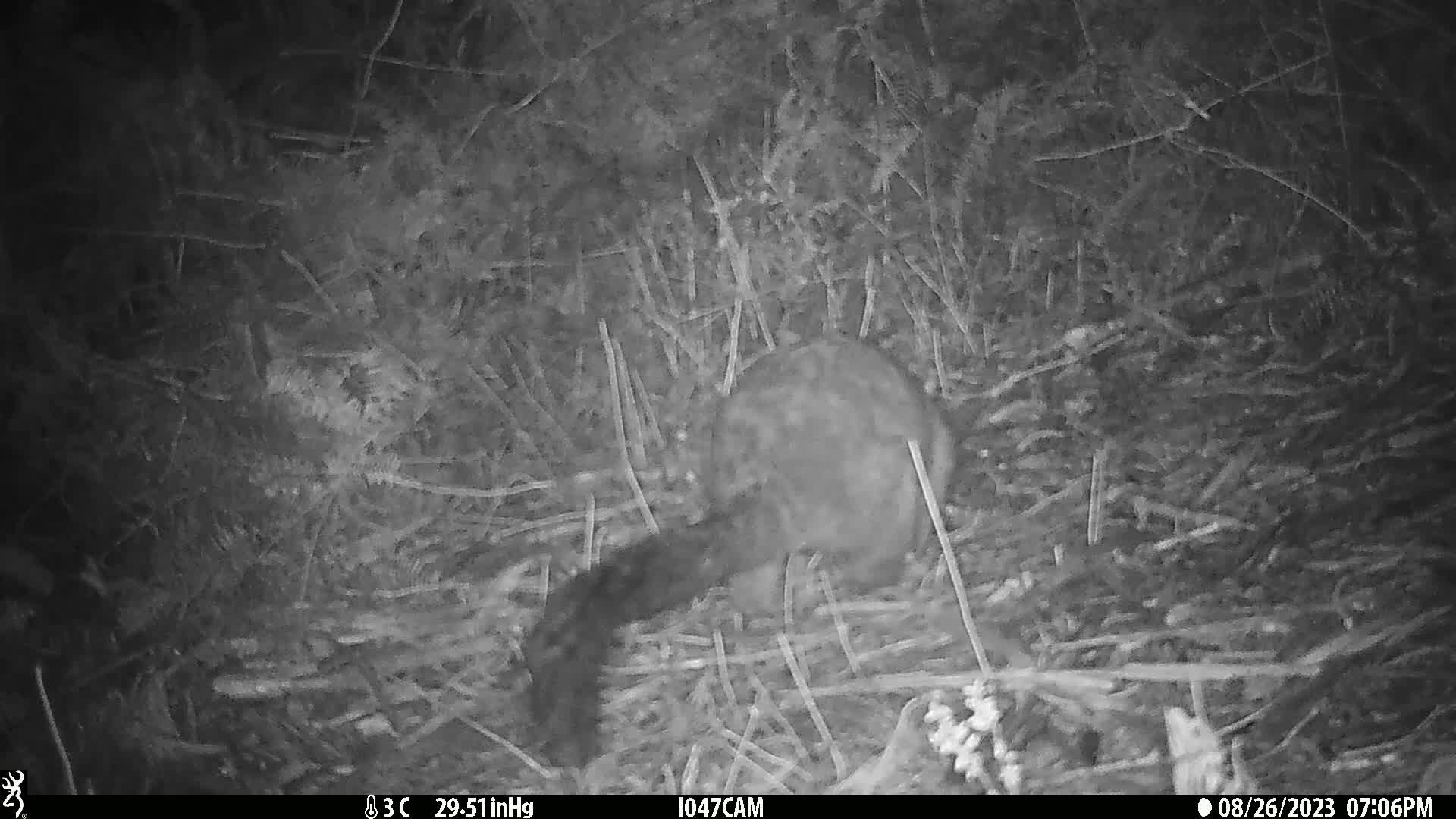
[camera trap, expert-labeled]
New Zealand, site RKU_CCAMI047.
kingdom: Animalia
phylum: Chordata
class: Mammalia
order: Diprotodontia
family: Phalangeridae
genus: Trichosurus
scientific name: Trichosurus vulpecula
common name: common brushtail possum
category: possum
Possum (common brushtail possum) (Trichosurus vulpecula).